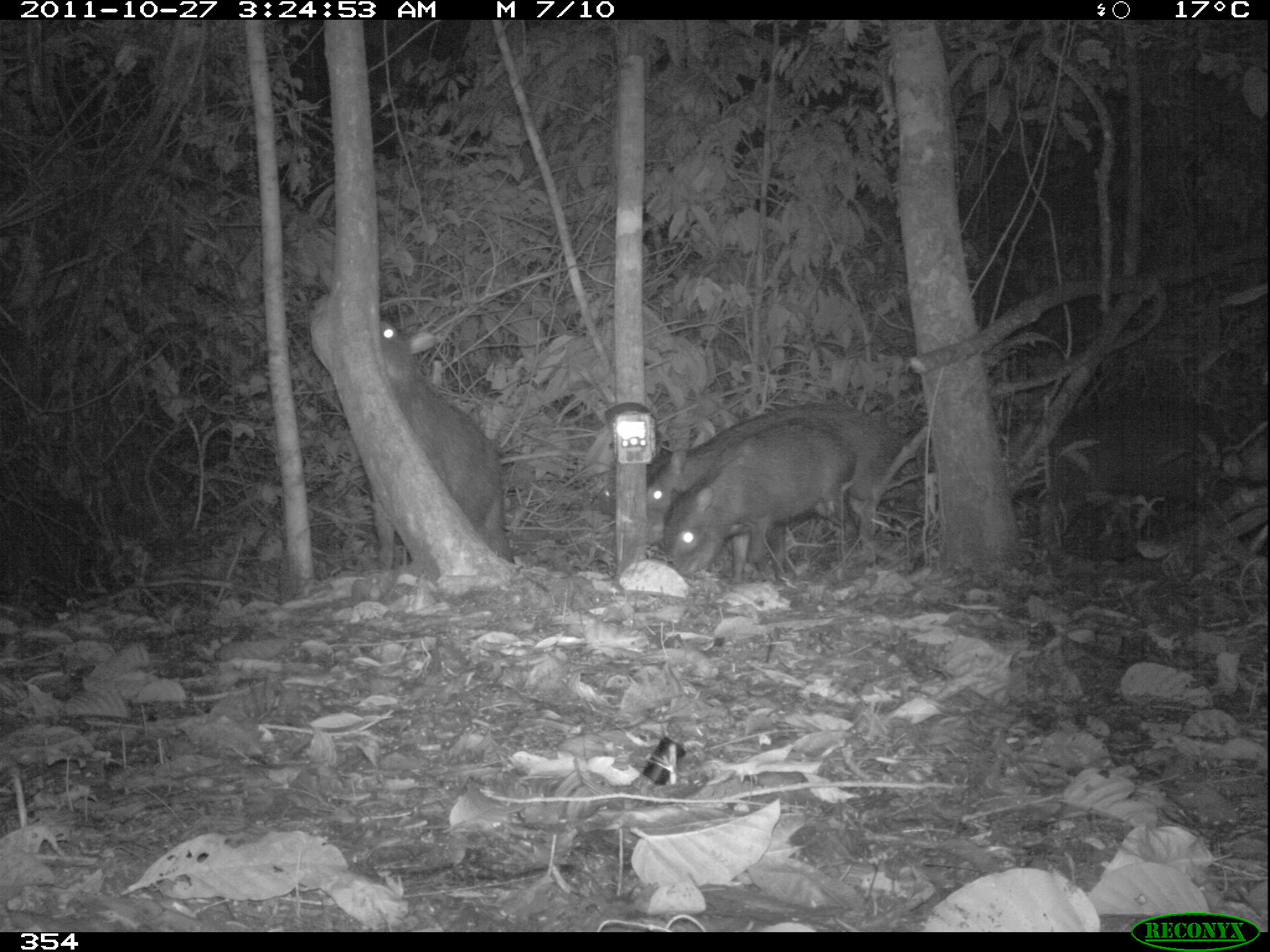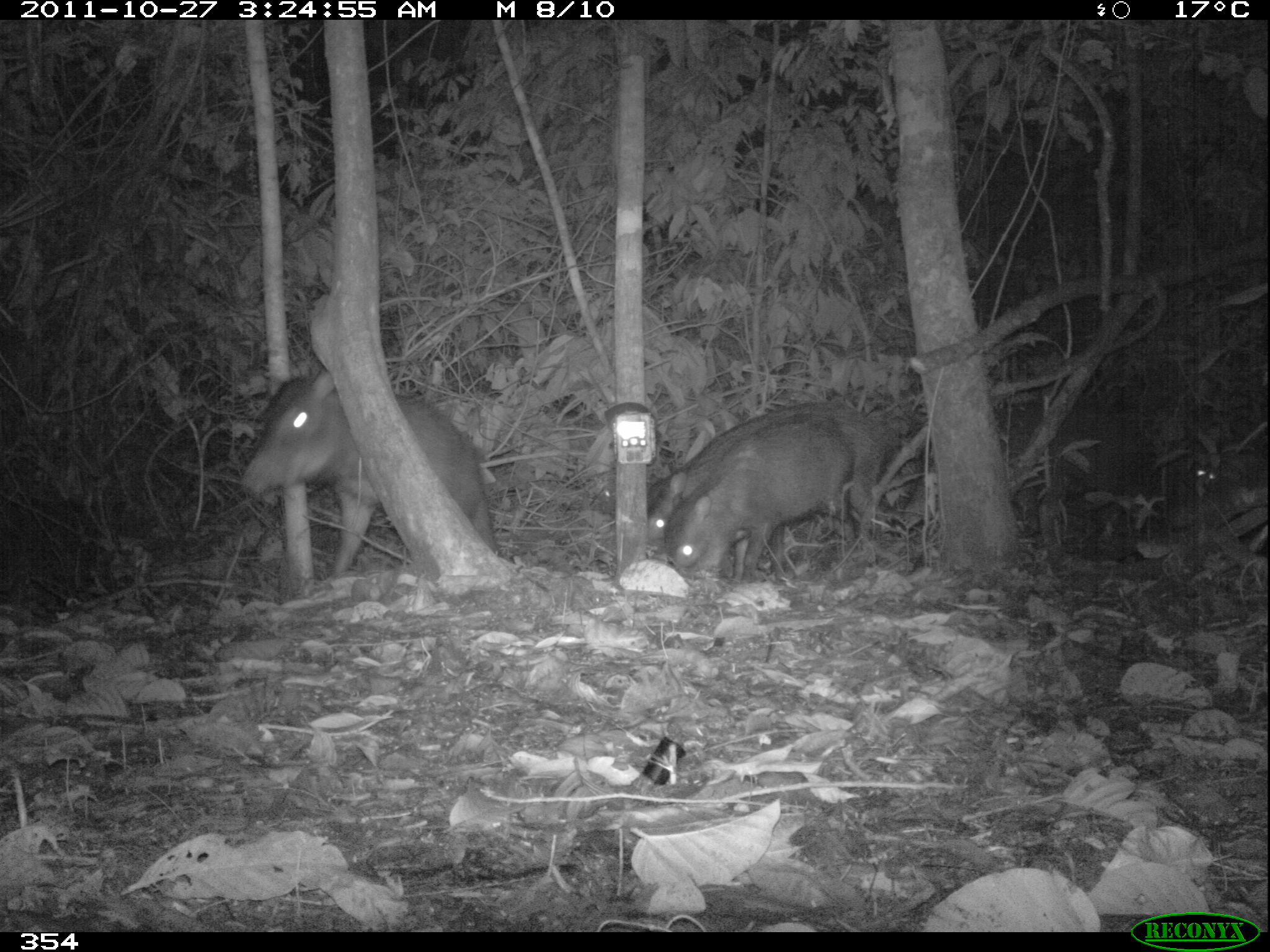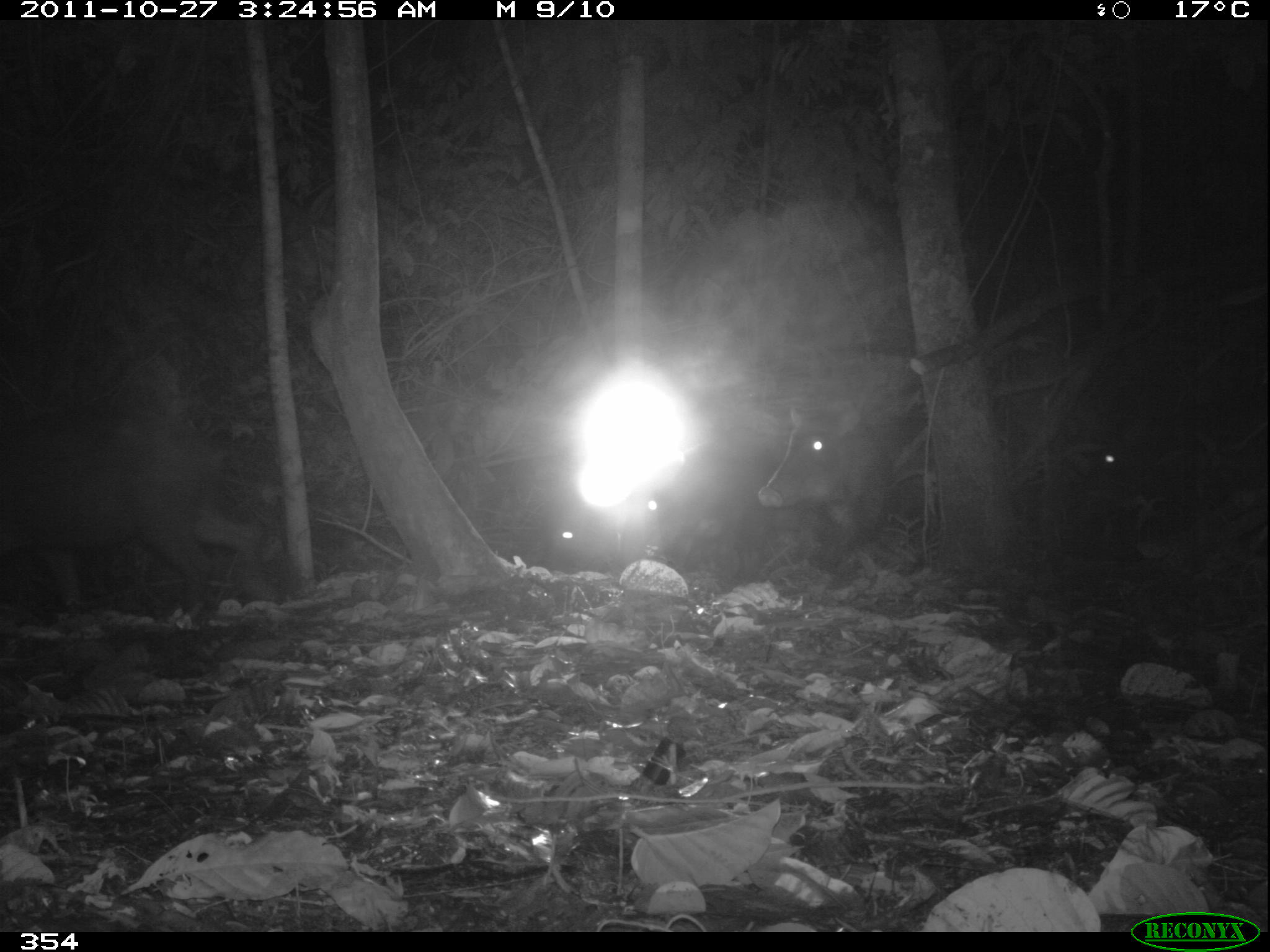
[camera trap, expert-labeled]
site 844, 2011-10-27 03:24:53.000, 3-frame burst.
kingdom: Animalia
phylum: Chordata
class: Mammalia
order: Artiodactyla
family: Tayassuidae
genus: Tayassu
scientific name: Tayassu pecari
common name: white-lipped peccary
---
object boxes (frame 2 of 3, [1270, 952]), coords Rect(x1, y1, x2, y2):
tayassu pecari: Rect(234, 365, 502, 573); Rect(646, 400, 897, 542); Rect(662, 410, 863, 585); Rect(901, 405, 1137, 531); Rect(1192, 445, 1268, 530)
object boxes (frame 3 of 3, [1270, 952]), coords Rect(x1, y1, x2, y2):
tayassu pecari: Rect(0, 418, 277, 616); Rect(757, 383, 1037, 557); Rect(1068, 398, 1228, 529)